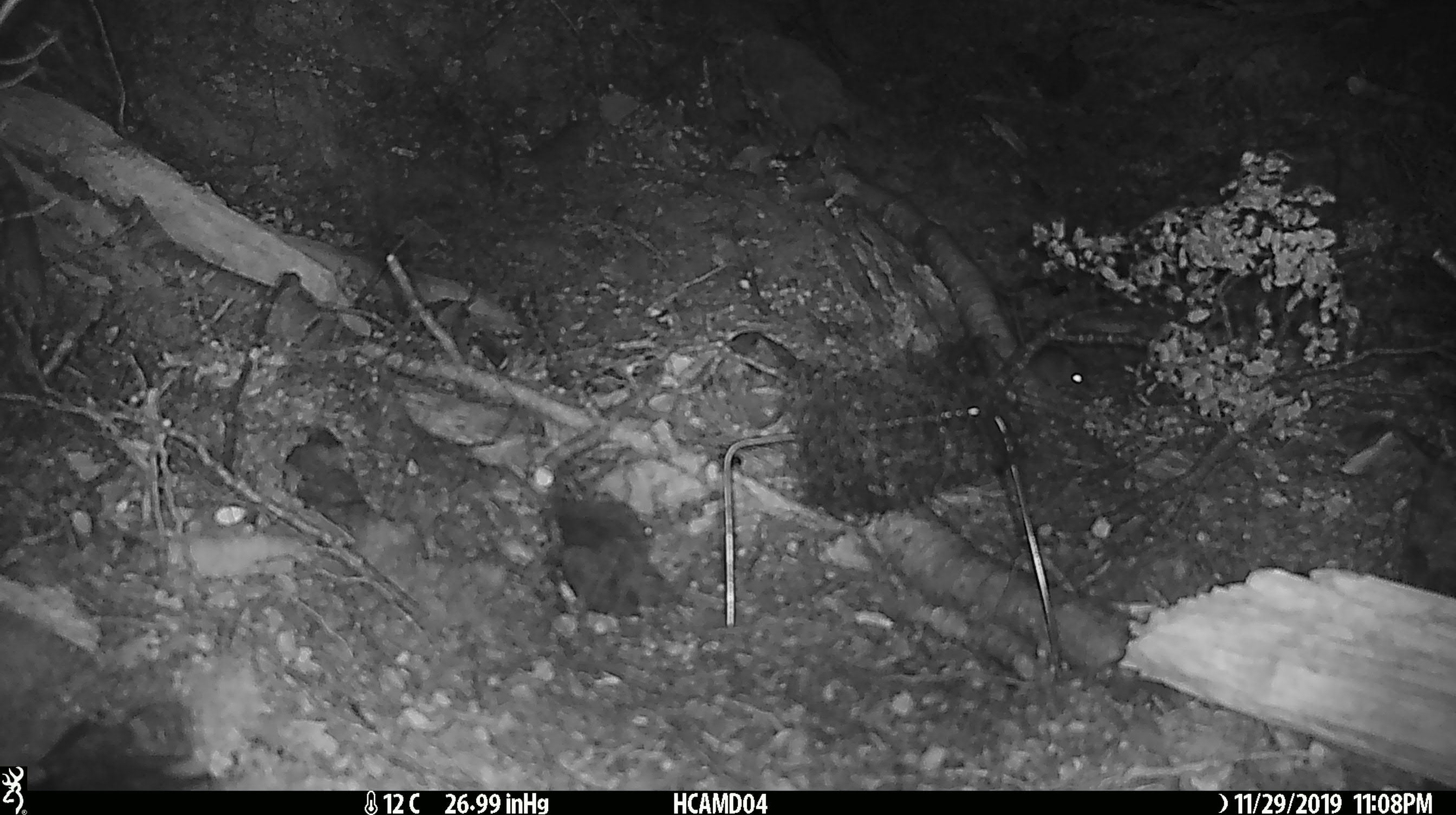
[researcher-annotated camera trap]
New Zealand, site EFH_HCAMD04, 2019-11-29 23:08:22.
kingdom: Animalia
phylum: Chordata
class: Mammalia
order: Rodentia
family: Muridae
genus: Mus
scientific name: Mus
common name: mouse